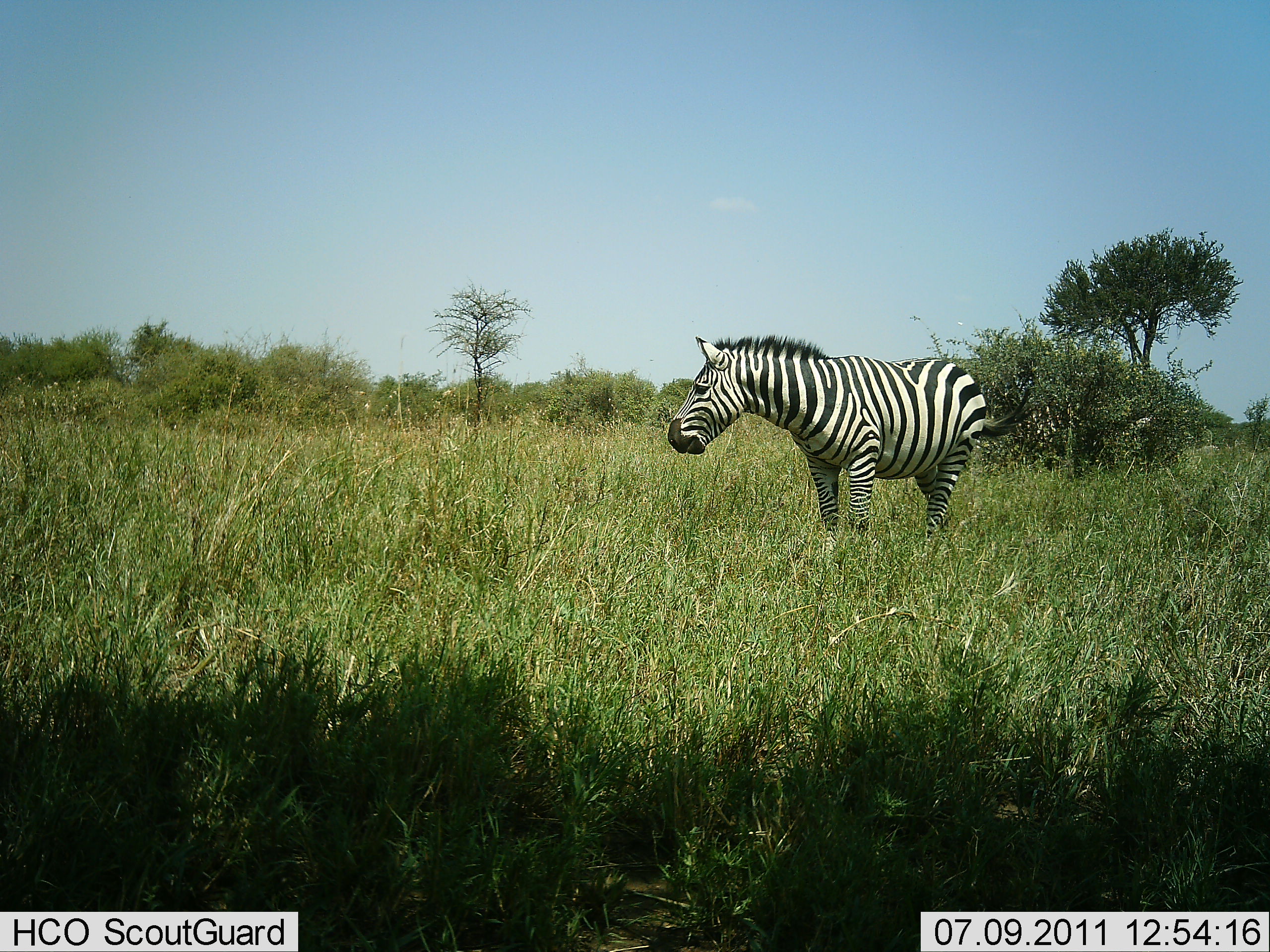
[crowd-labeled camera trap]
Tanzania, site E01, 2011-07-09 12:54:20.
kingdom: Animalia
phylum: Chordata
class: Mammalia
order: Perissodactyla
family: Equidae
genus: Equus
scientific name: Equus quagga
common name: plains zebra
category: zebra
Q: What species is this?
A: Zebra (plains zebra) (Equus quagga).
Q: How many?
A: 1.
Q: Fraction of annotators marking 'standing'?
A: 100%.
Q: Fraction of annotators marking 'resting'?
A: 0%.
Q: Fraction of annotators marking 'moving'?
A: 0%.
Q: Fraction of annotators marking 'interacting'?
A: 0%.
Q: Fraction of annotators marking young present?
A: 0%.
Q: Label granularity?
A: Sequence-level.